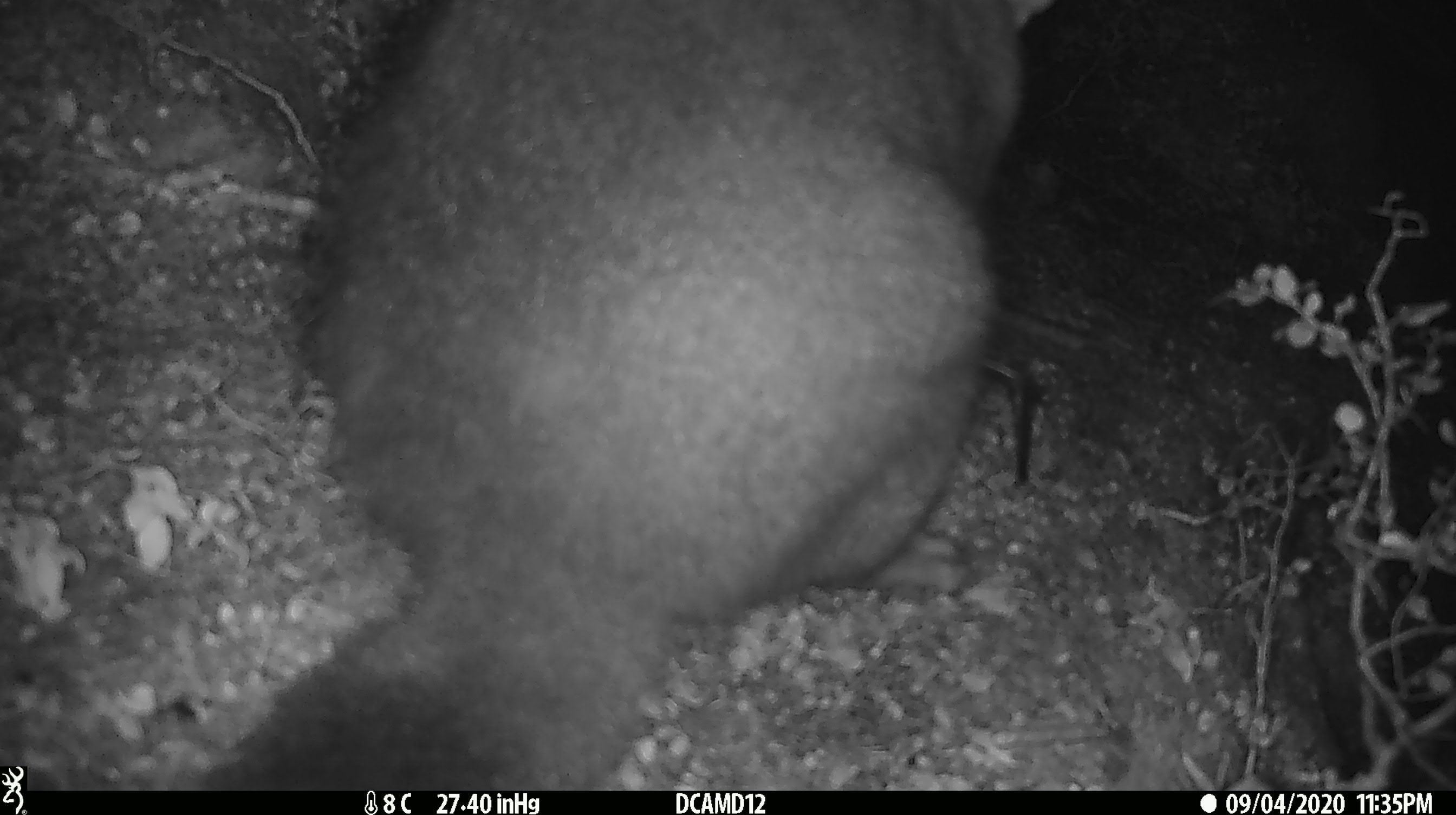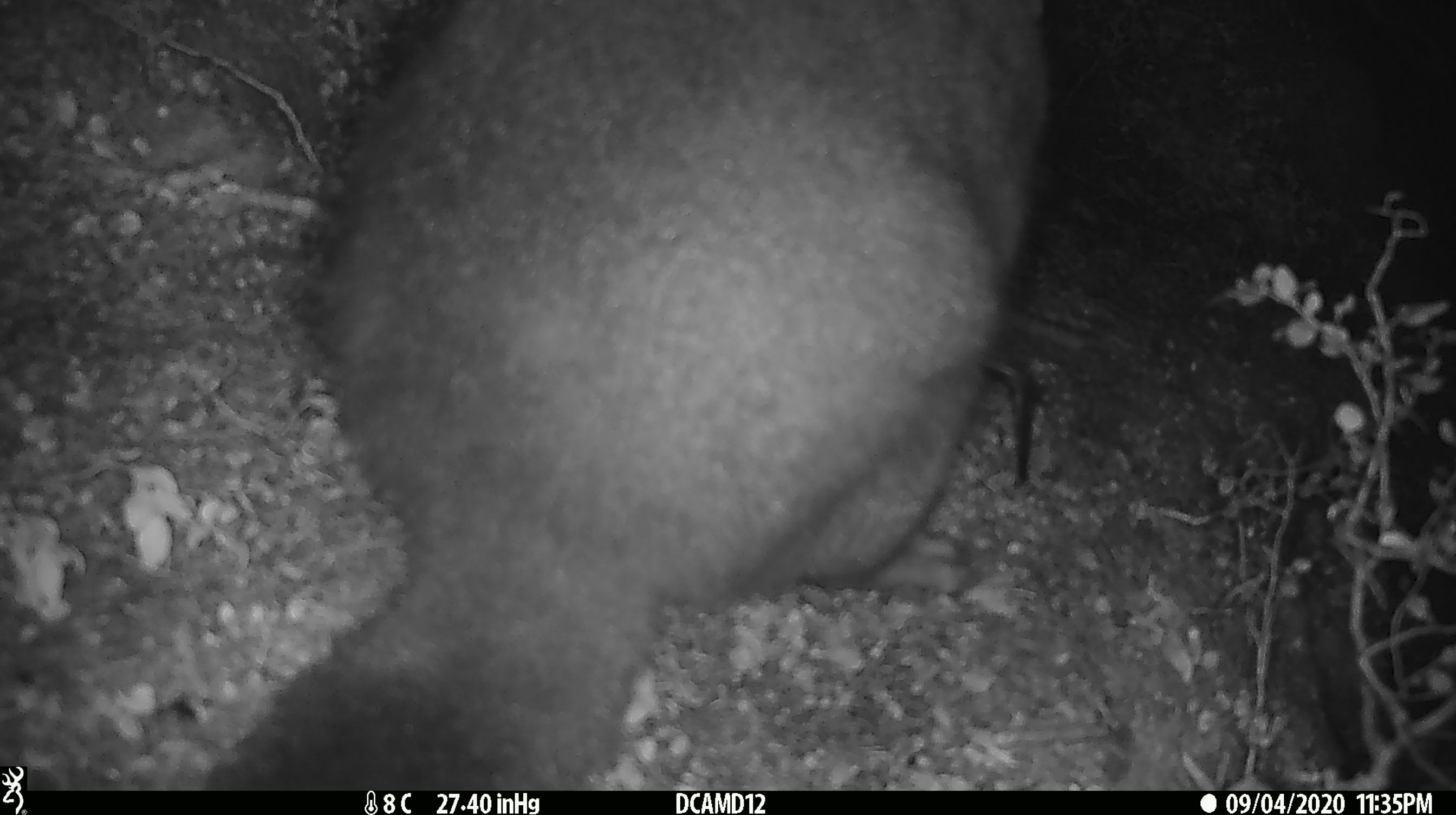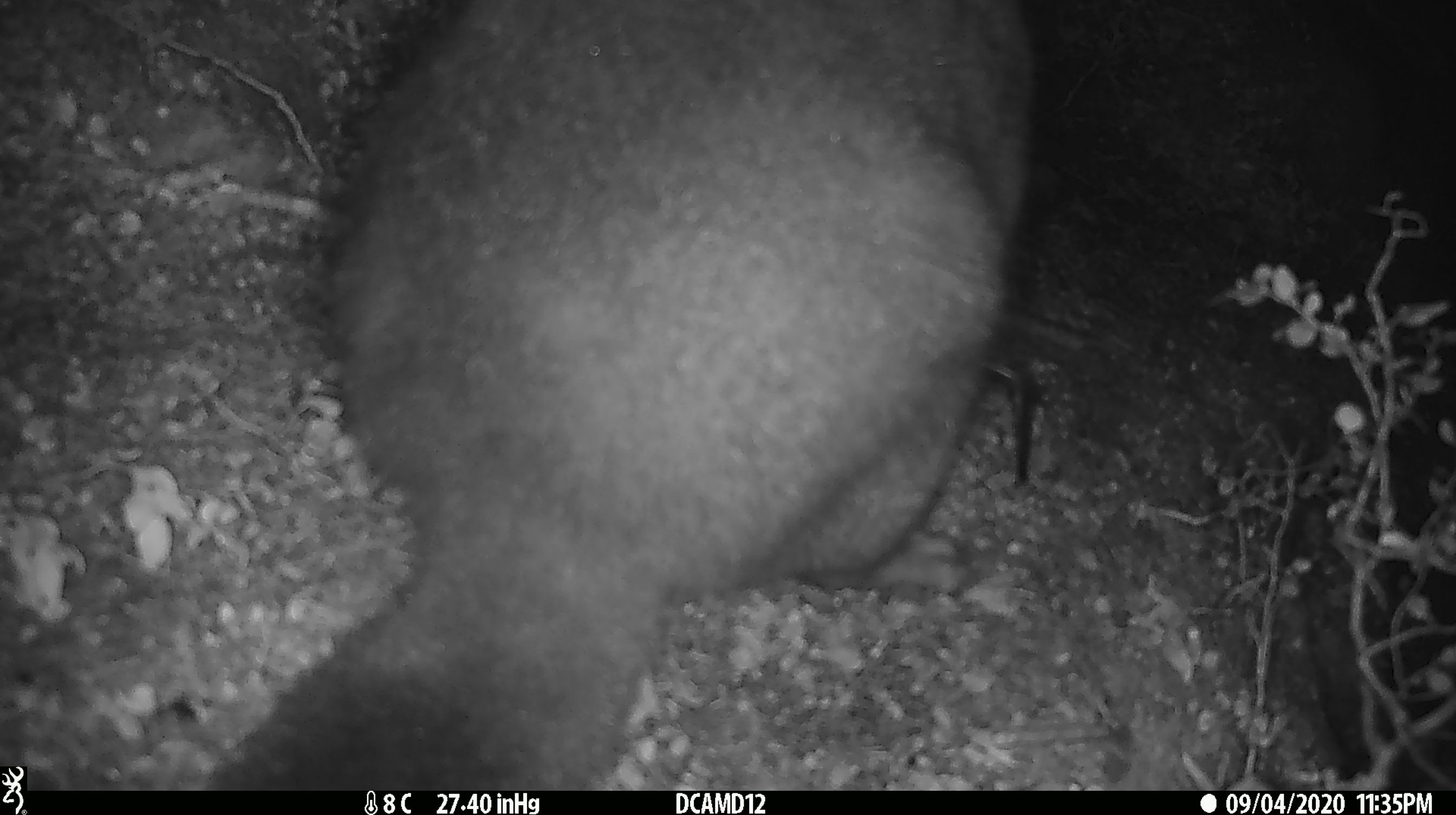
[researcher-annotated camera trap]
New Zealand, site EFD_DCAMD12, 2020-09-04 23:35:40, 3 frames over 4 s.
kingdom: Animalia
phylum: Chordata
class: Mammalia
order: Diprotodontia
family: Phalangeridae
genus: Trichosurus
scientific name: Trichosurus vulpecula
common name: common brushtail possum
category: possum